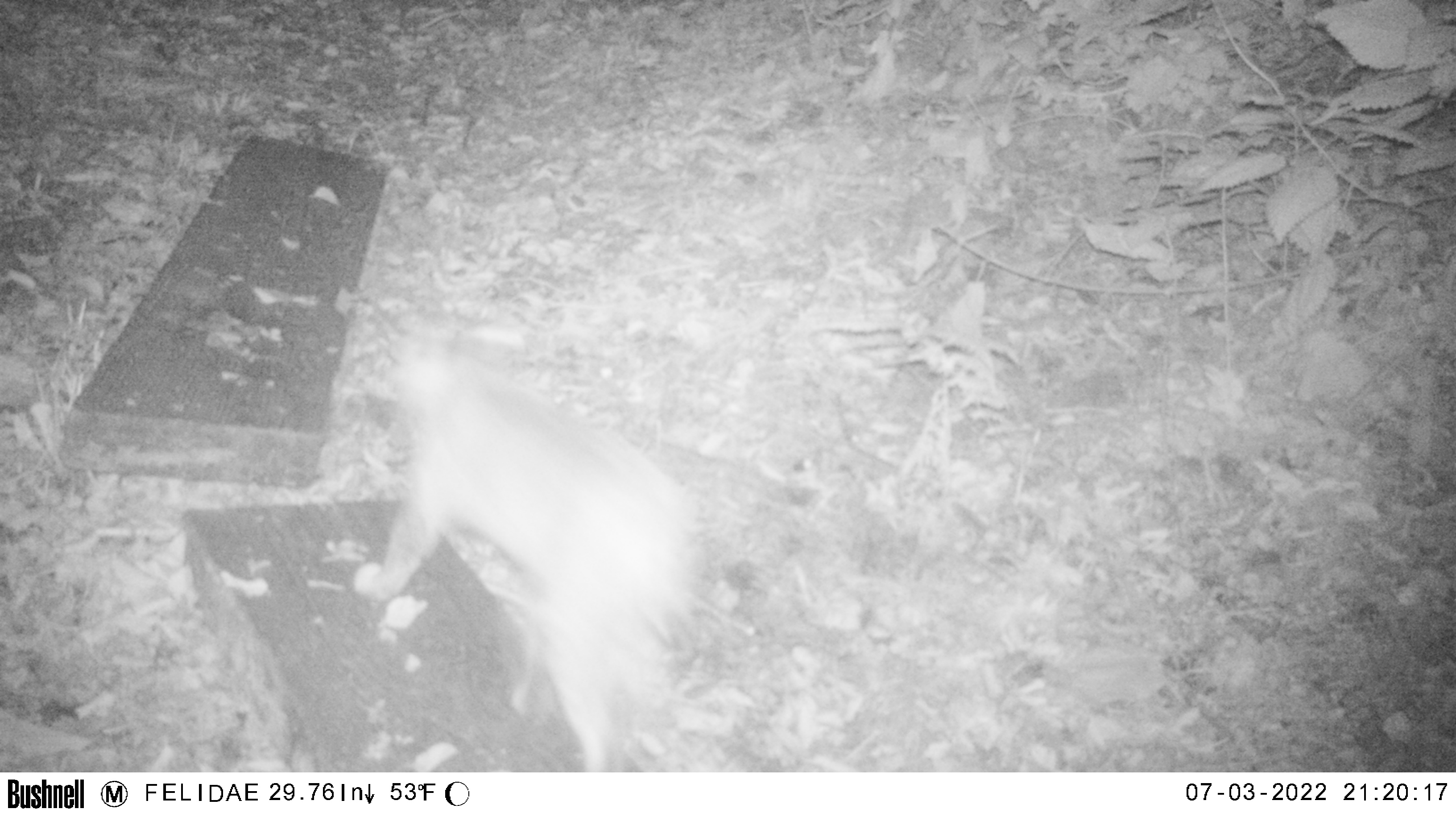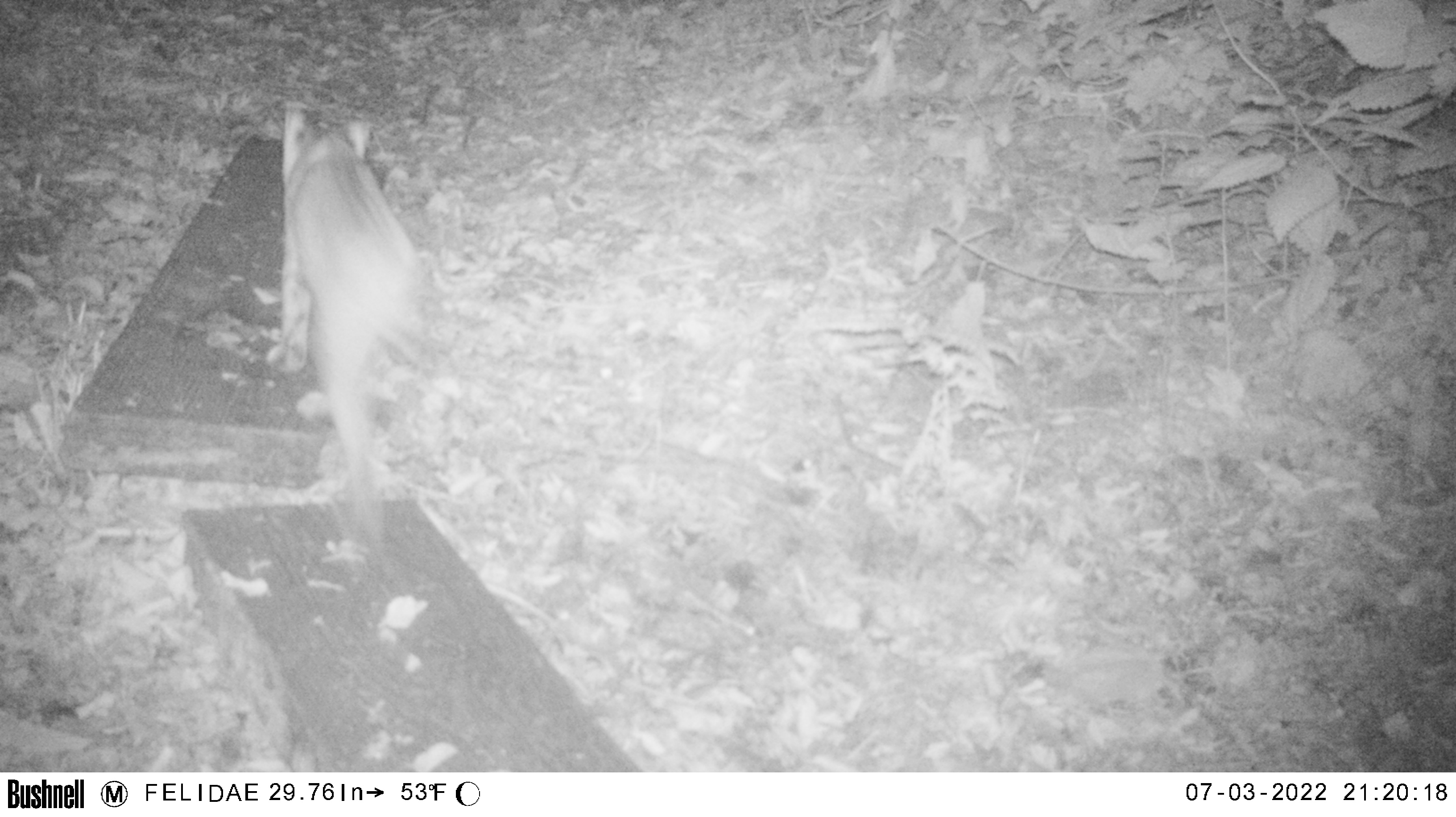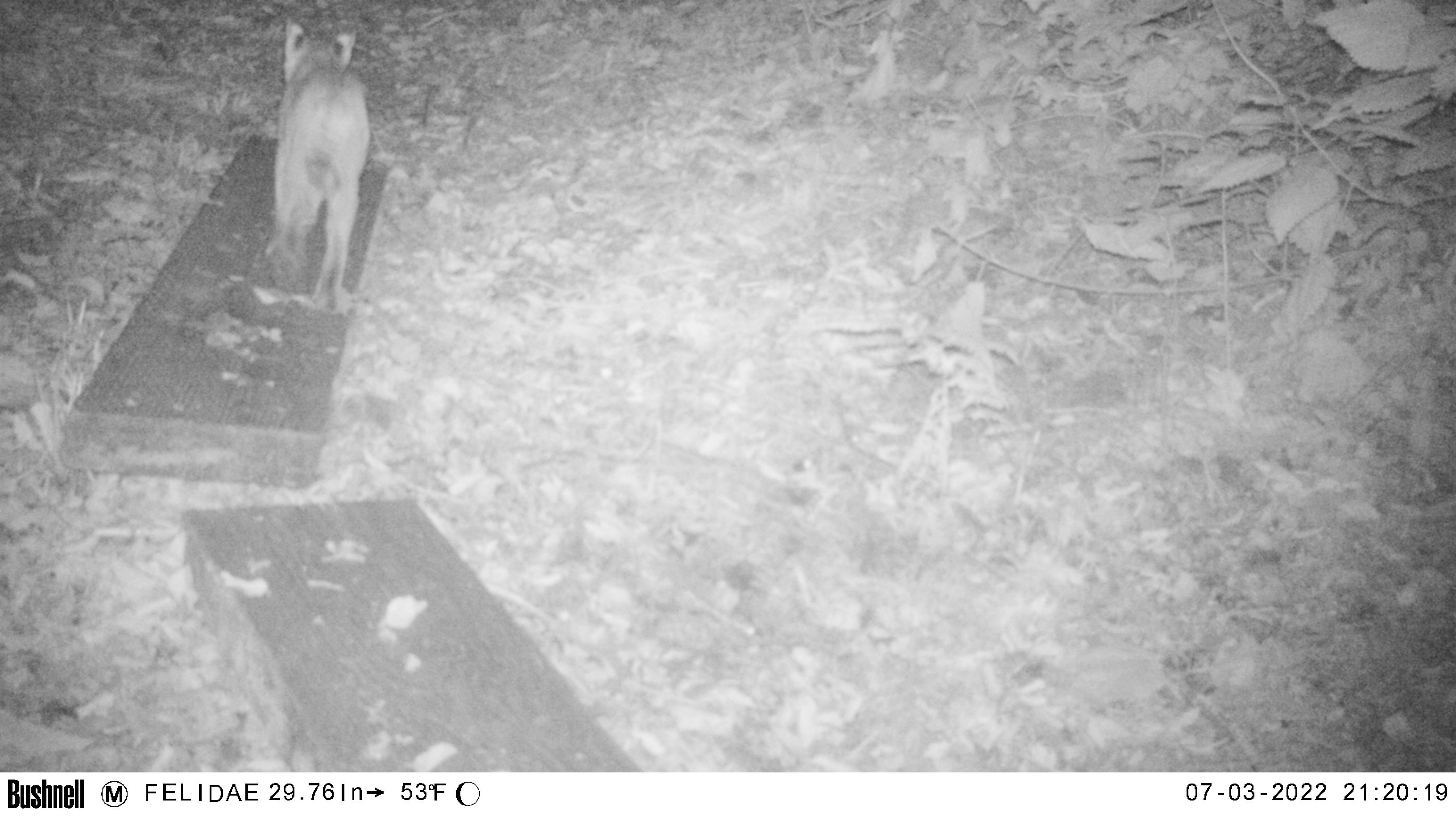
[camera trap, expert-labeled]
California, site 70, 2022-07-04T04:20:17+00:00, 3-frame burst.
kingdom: Animalia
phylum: Chordata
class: Mammalia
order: Carnivora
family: Felidae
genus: Lynx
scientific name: Lynx rufus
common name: bobcat